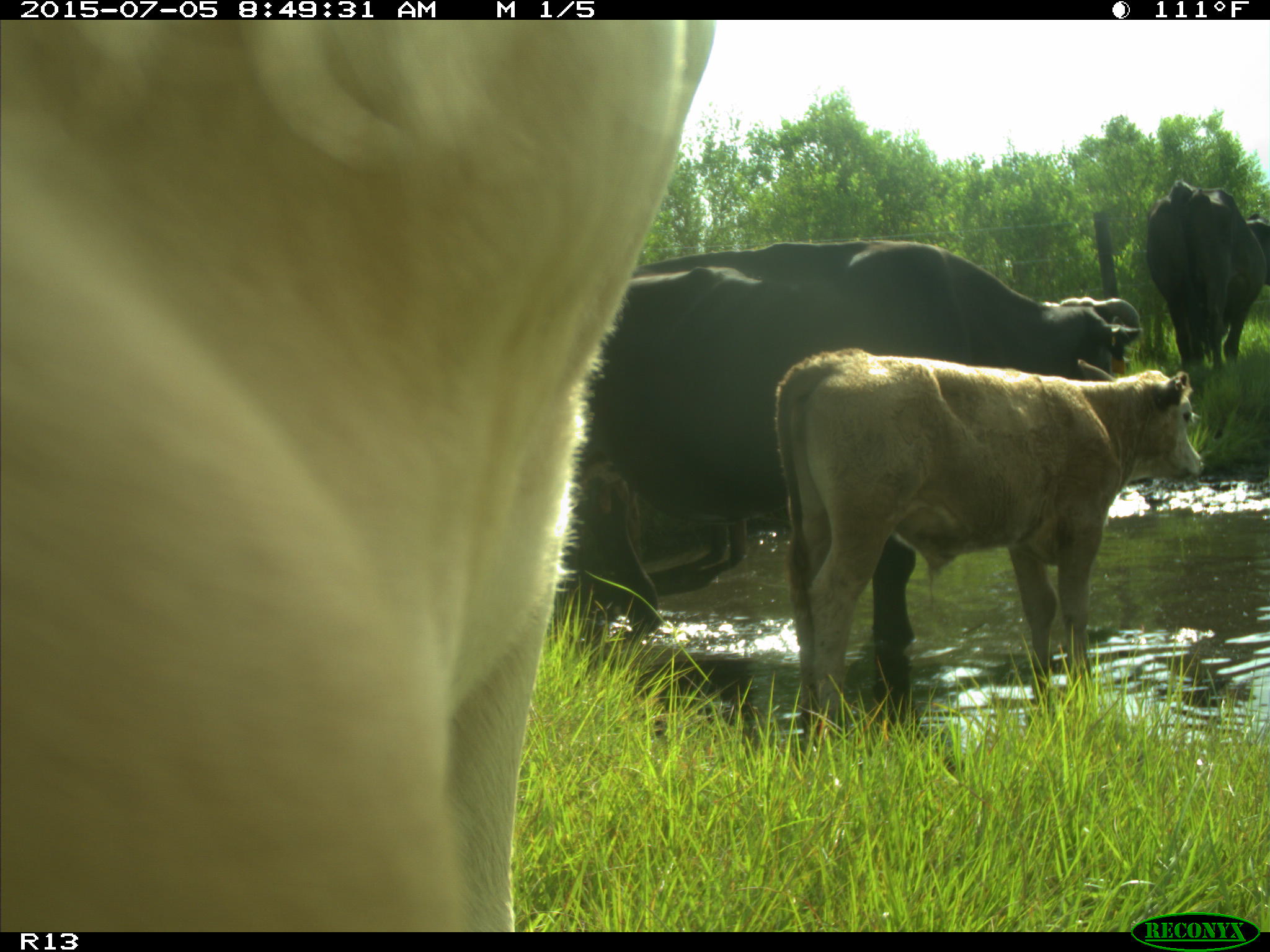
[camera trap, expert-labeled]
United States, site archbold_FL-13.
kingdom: Animalia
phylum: Chordata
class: Mammalia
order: Artiodactyla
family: Bovidae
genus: Bos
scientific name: Bos taurus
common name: domestic cow